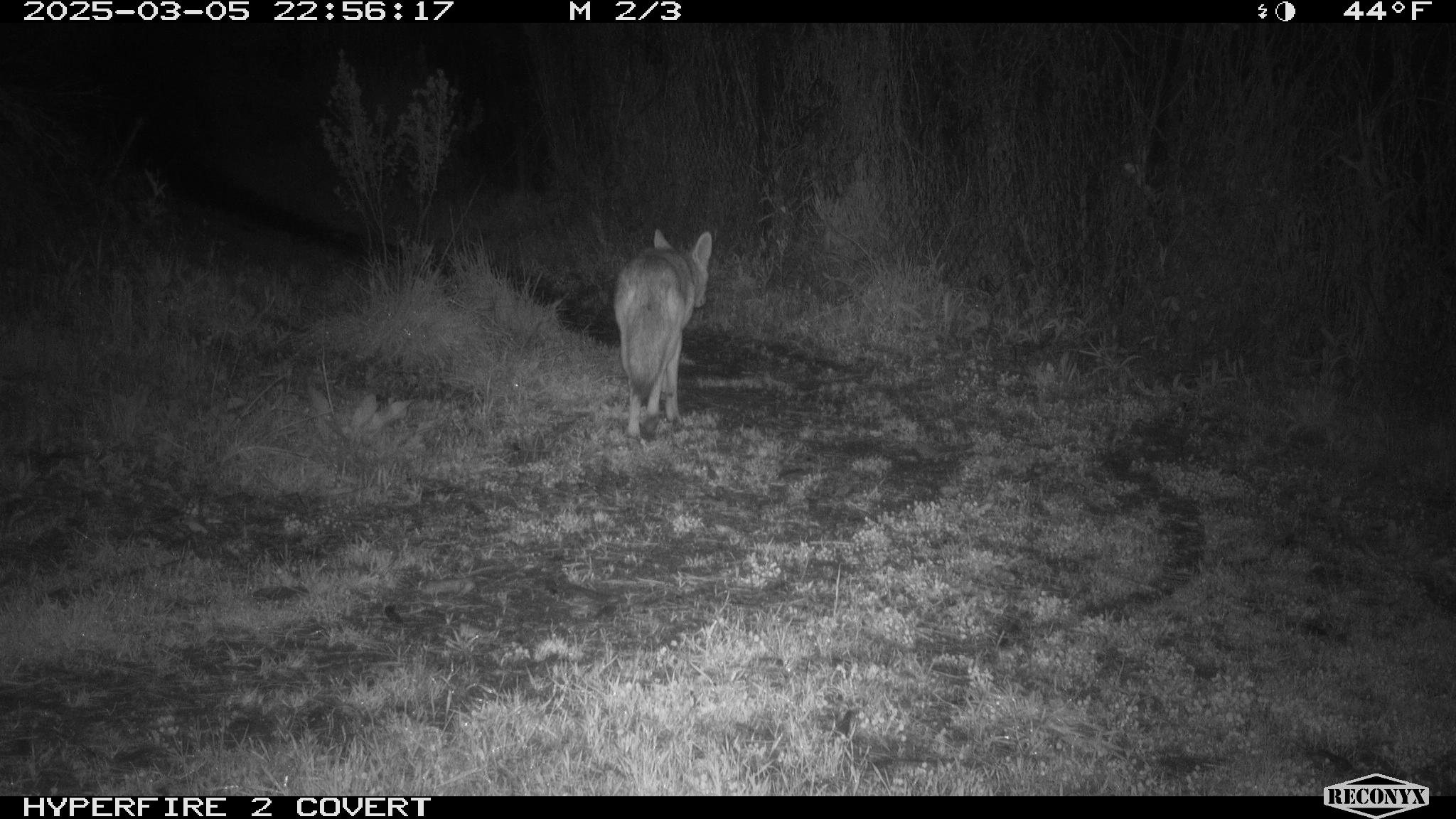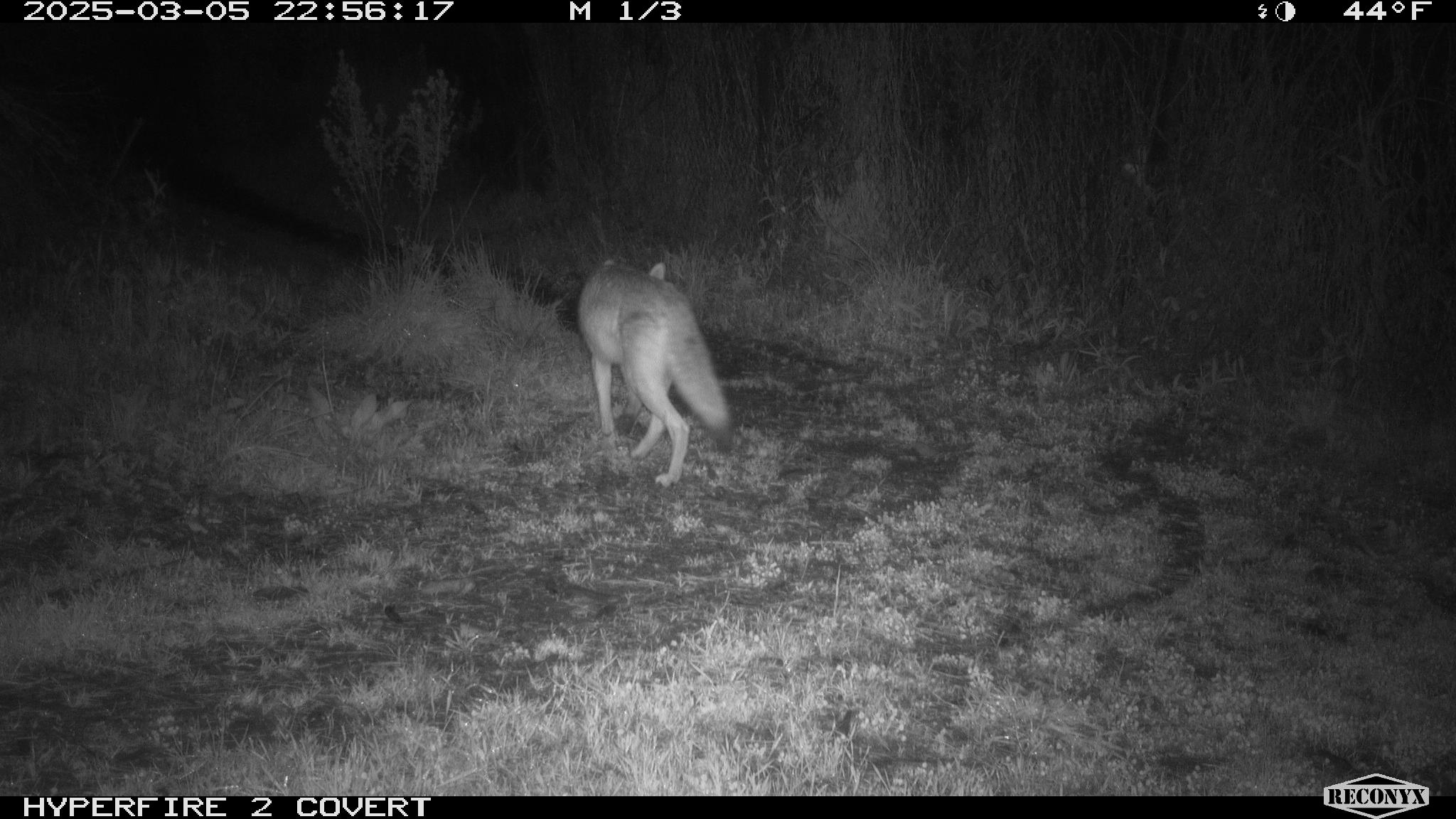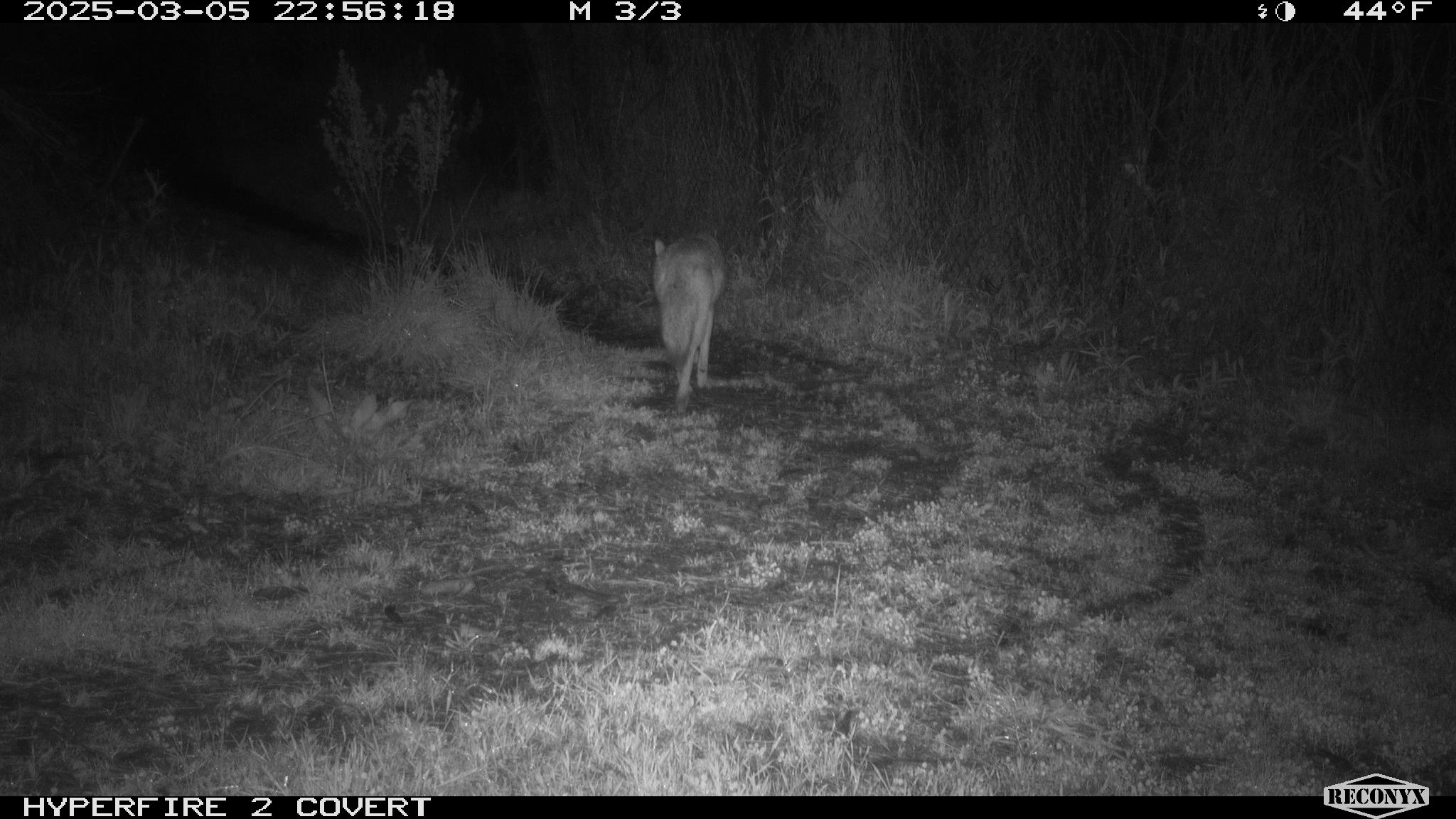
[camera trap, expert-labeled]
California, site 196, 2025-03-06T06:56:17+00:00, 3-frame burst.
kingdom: Animalia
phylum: Chordata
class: Mammalia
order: Carnivora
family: Canidae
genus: Canis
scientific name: Canis latrans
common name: coyote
Coyote (Canis latrans).